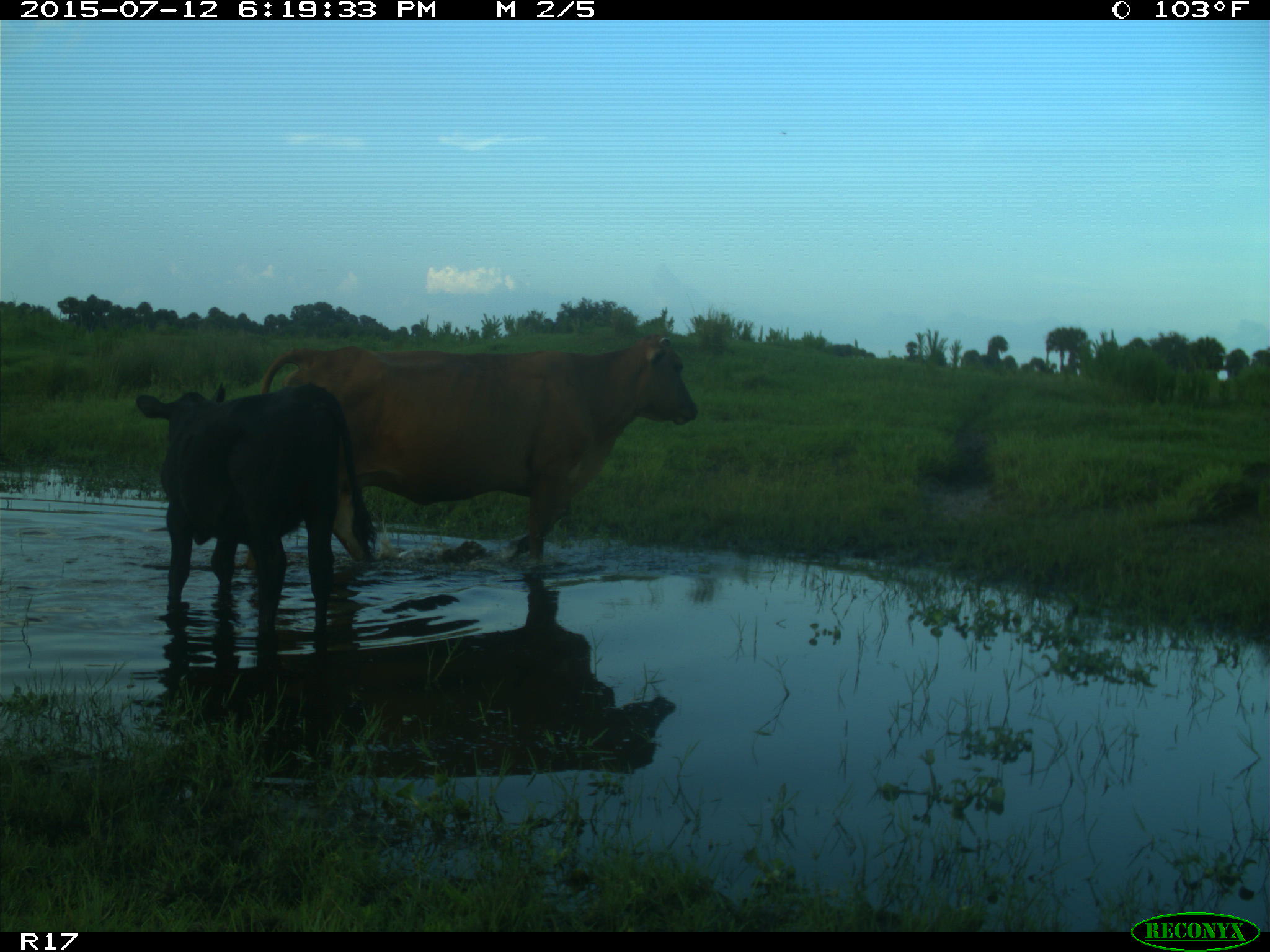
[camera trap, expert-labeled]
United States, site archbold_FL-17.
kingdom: Animalia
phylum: Chordata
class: Mammalia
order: Artiodactyla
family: Bovidae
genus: Bos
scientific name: Bos taurus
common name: domestic cow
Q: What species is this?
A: Bos taurus (domestic cow).